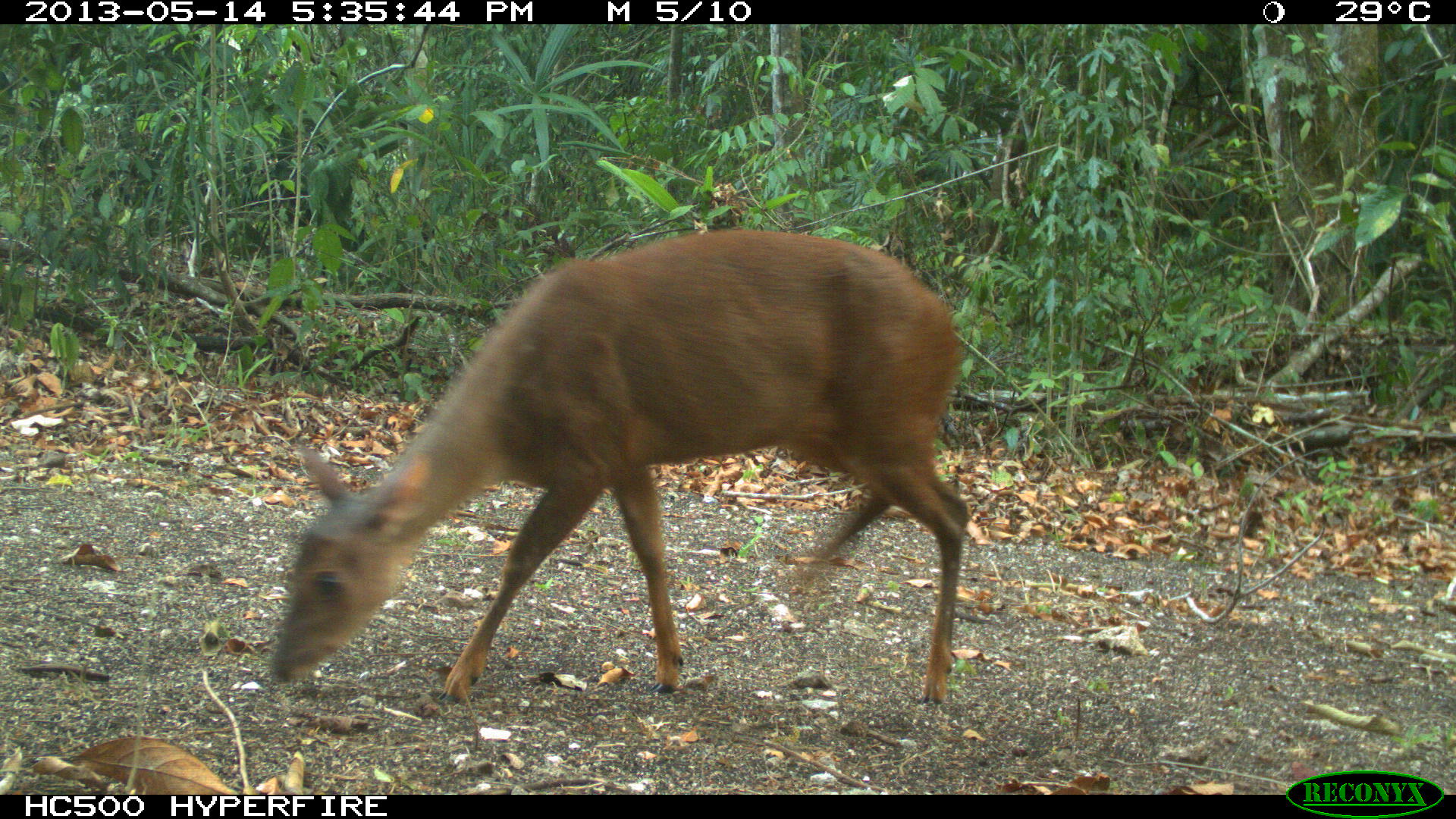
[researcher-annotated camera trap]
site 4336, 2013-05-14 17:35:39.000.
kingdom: Animalia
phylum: Chordata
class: Mammalia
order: Artiodactyla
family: Cervidae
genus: Mazama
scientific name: Mazama temama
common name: central american red brocket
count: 1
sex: female